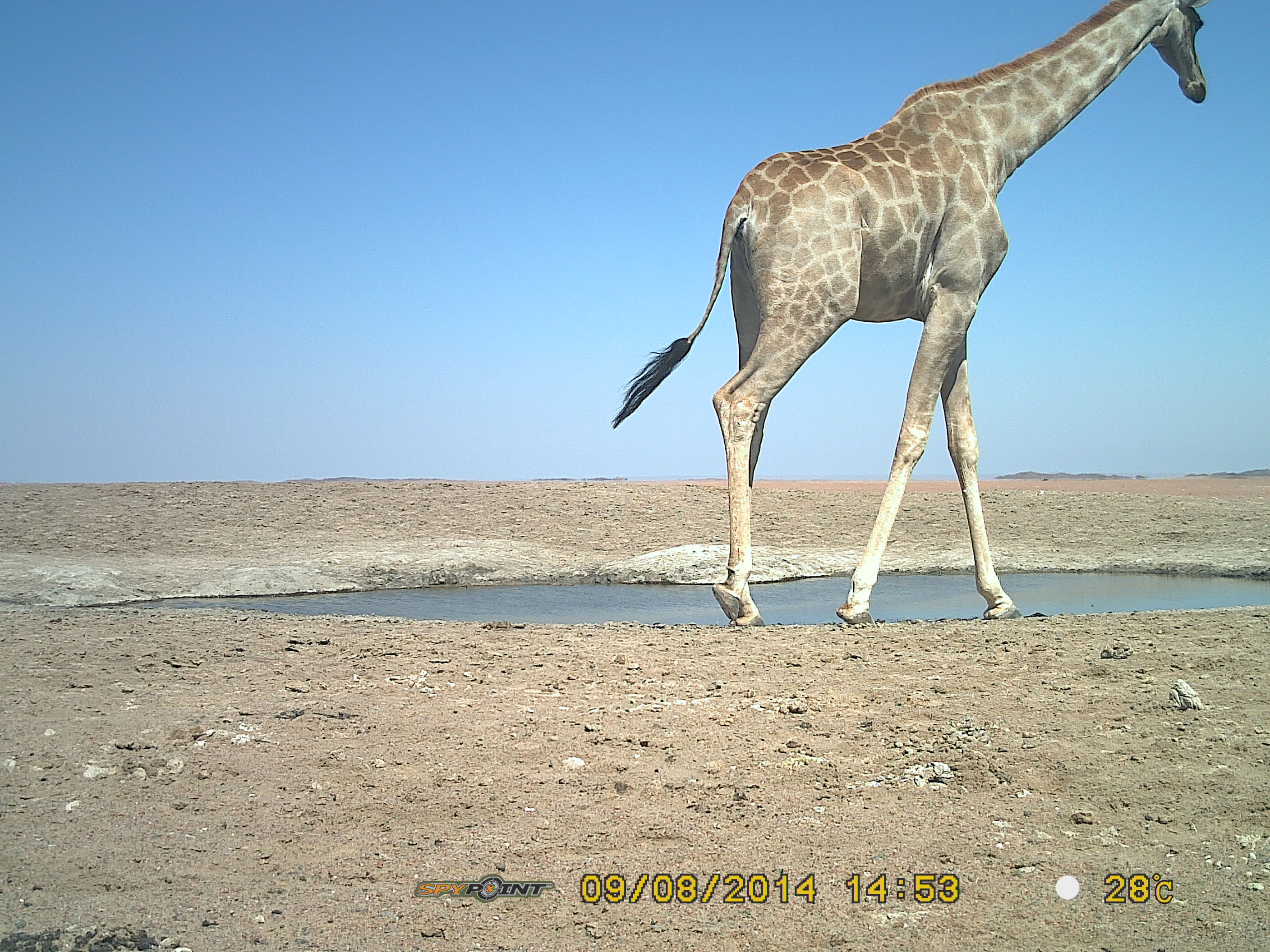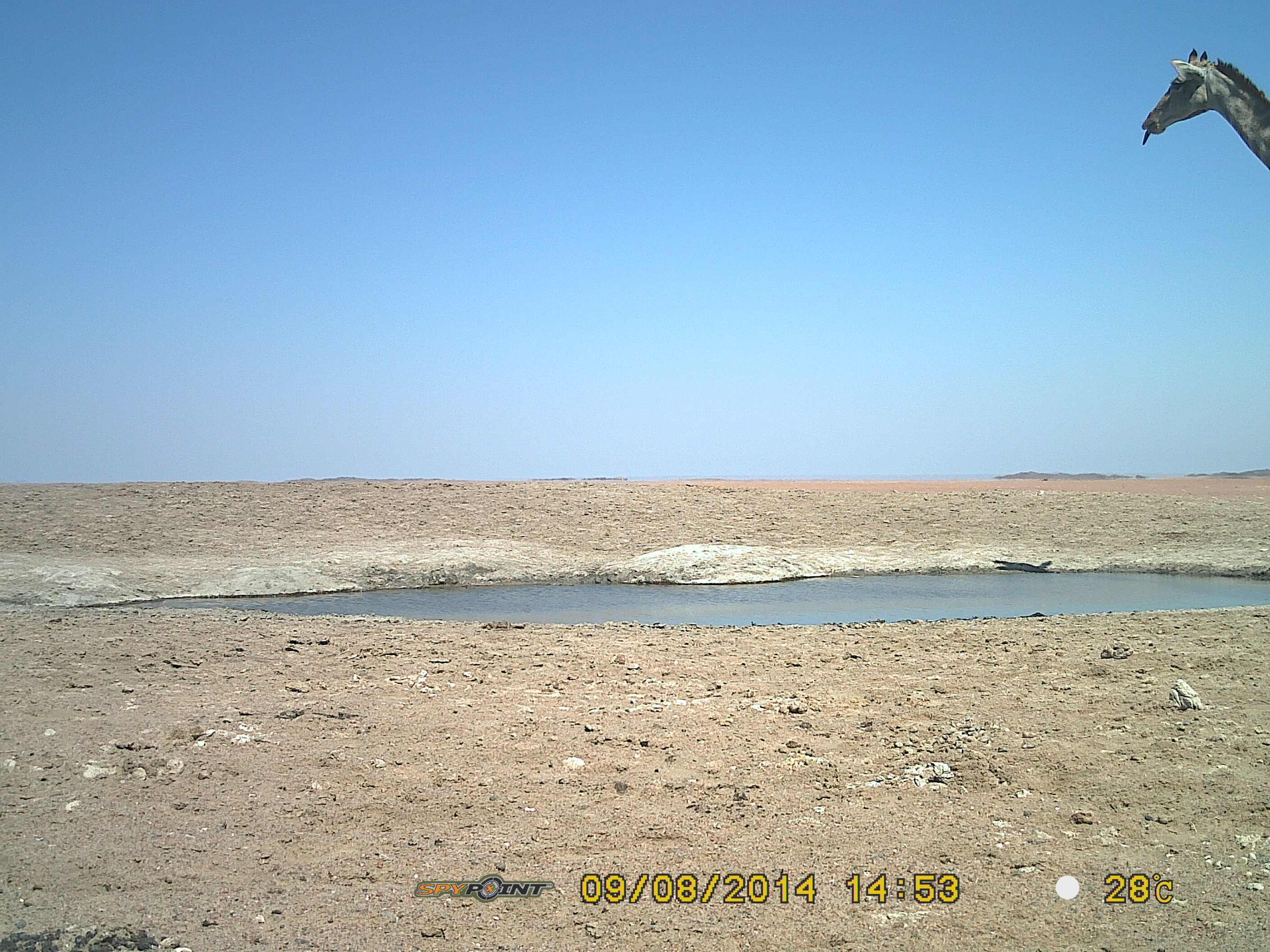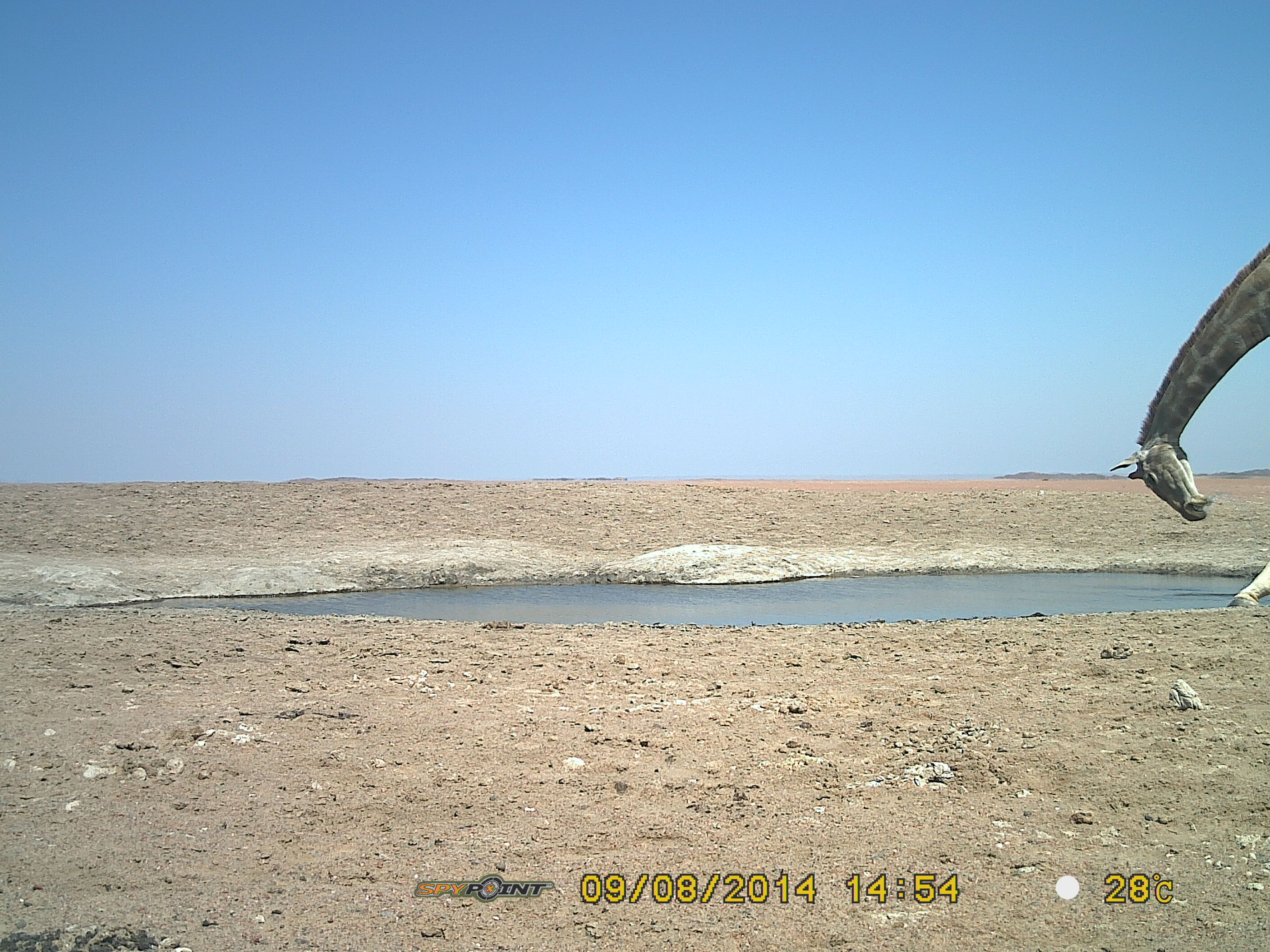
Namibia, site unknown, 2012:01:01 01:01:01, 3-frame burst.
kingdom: Animalia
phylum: Chordata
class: Mammalia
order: Artiodactyla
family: Giraffidae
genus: Giraffa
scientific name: Giraffa camelopardalis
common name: giraffe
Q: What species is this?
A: Giraffa camelopardalis (giraffe).